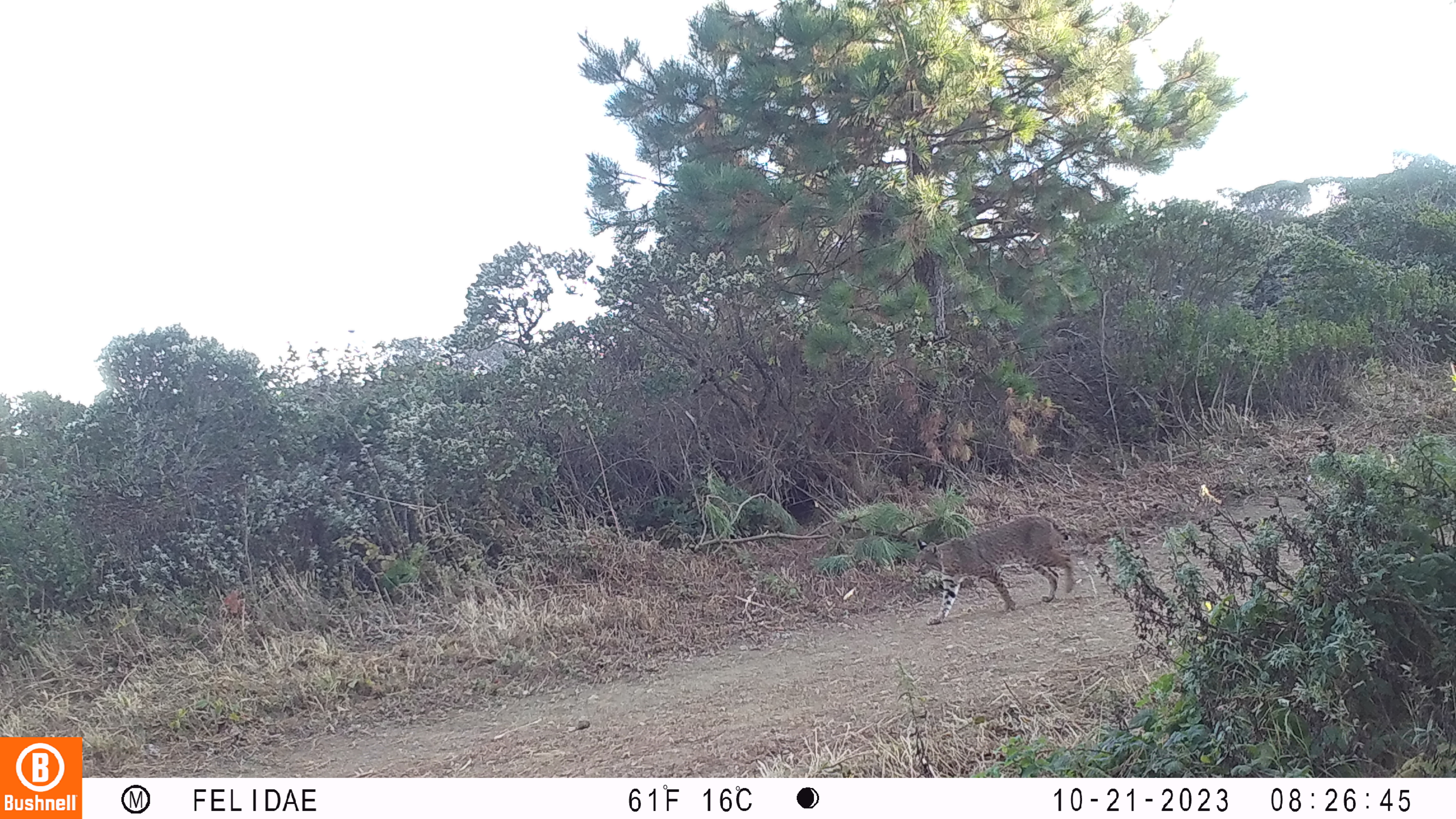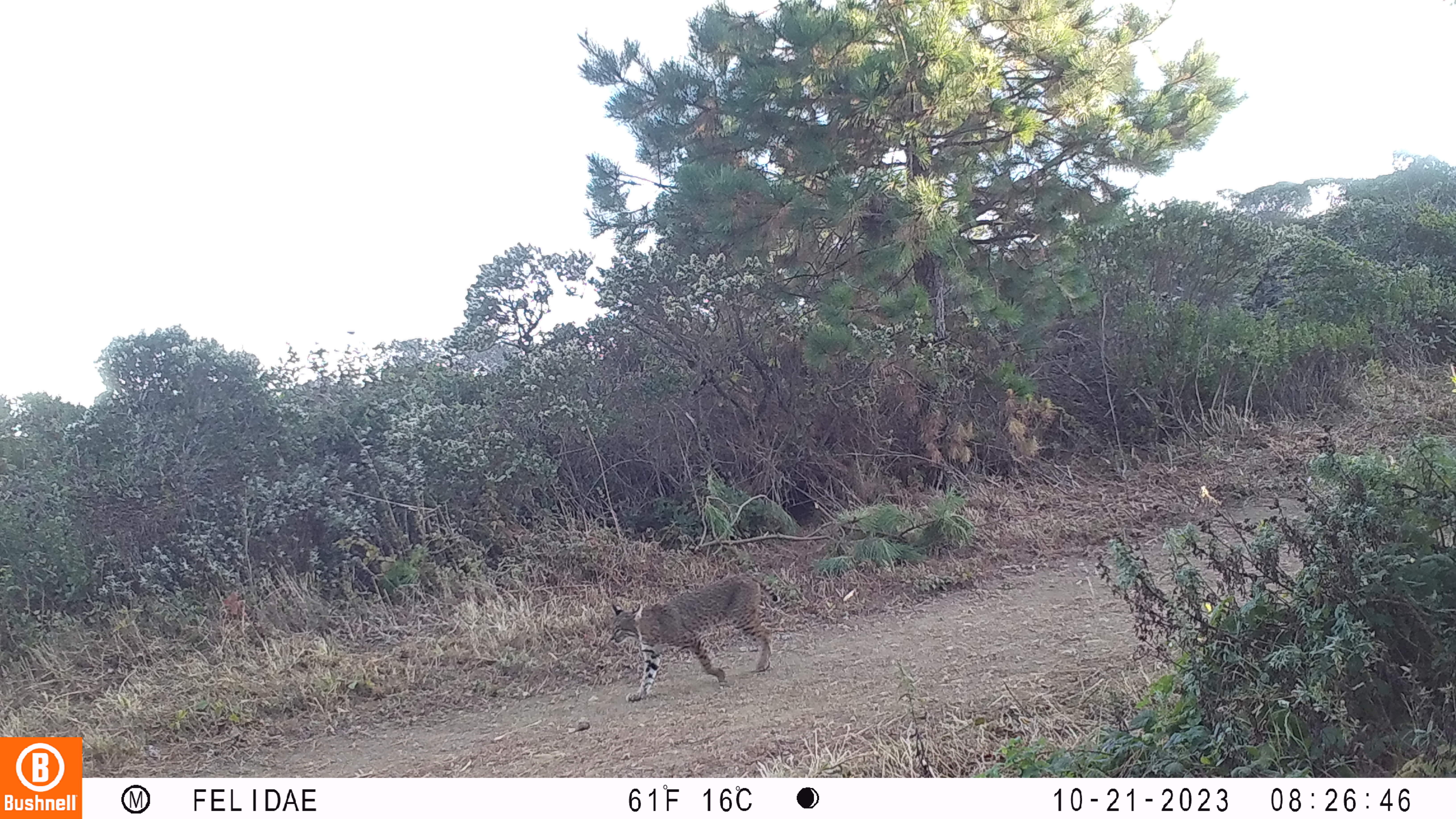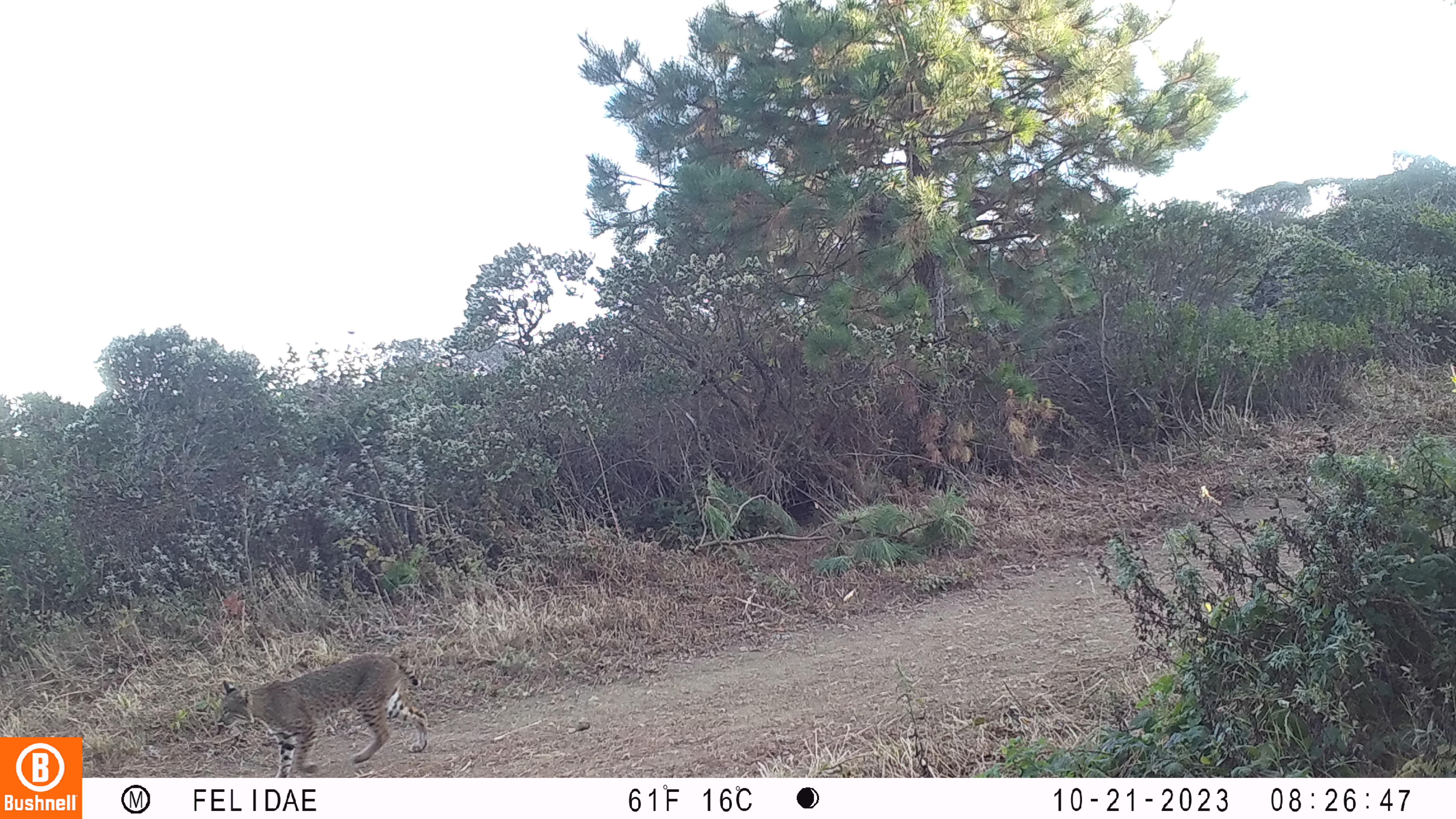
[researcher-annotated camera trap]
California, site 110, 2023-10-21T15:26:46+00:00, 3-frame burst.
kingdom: Animalia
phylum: Chordata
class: Mammalia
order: Carnivora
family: Felidae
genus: Lynx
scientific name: Lynx rufus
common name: bobcat